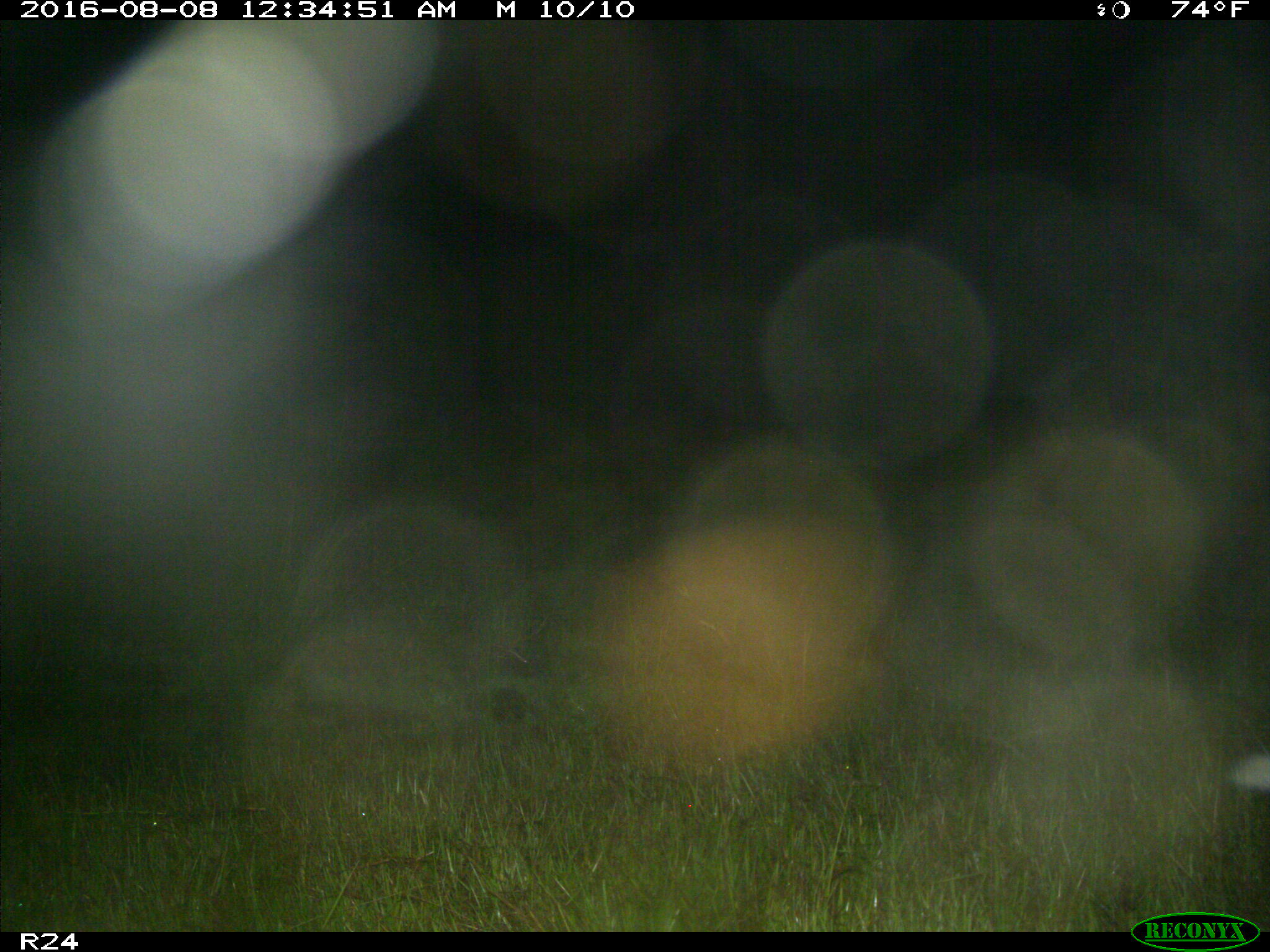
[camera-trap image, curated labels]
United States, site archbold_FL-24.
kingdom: Animalia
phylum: Chordata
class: Mammalia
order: Artiodactyla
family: Bovidae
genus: Bos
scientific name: Bos taurus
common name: domestic cow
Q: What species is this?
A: Bos taurus (domestic cow).